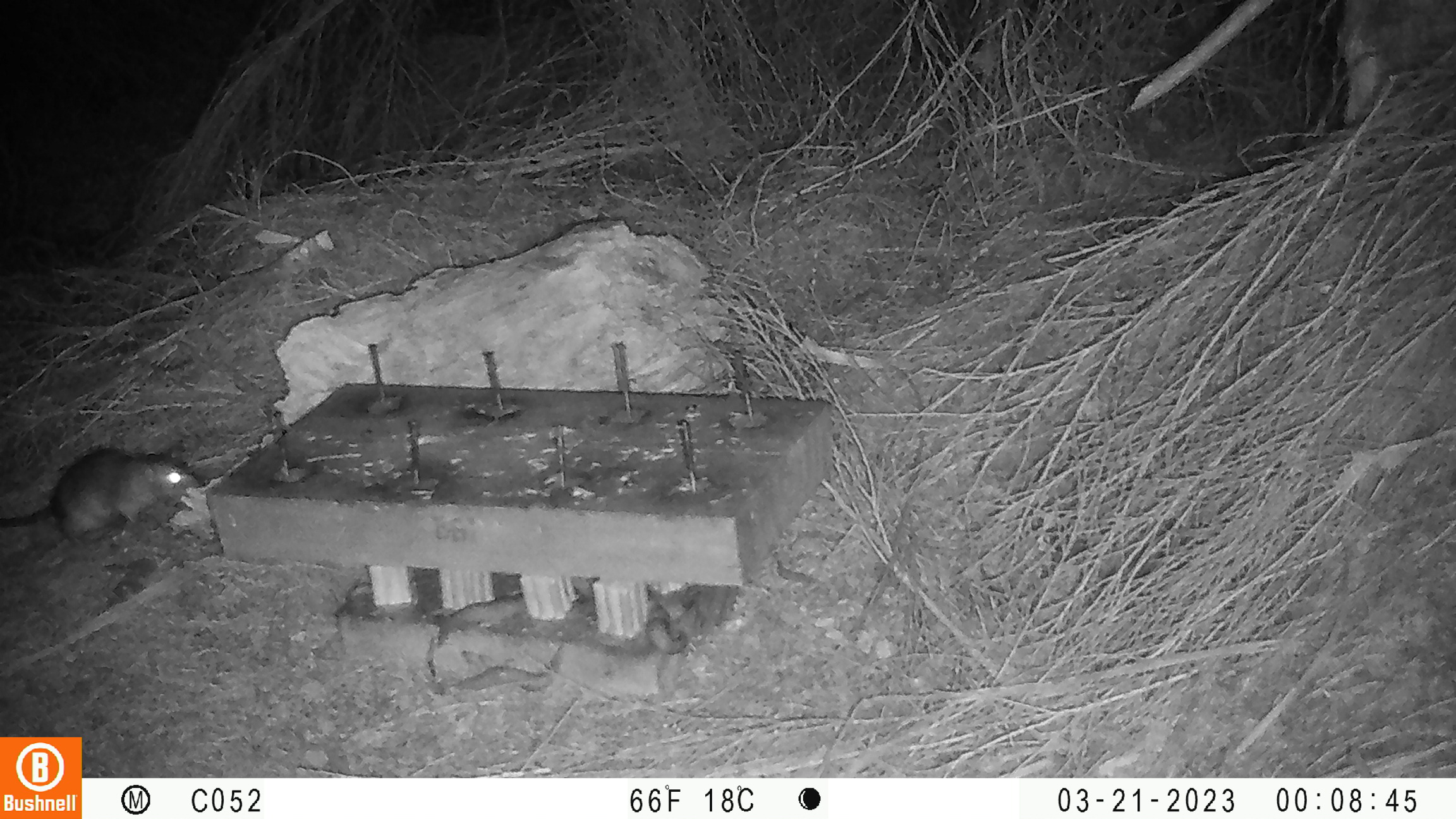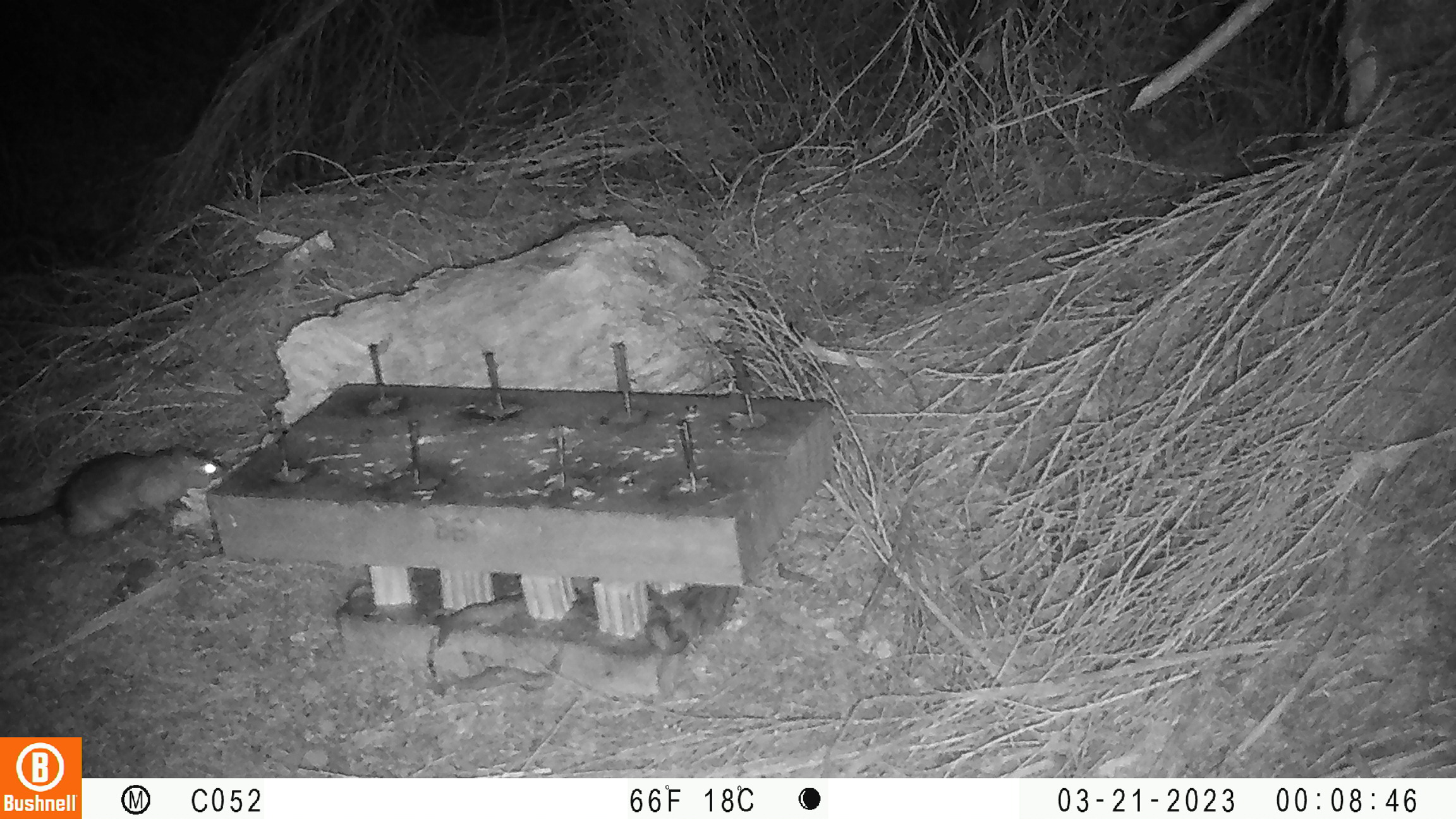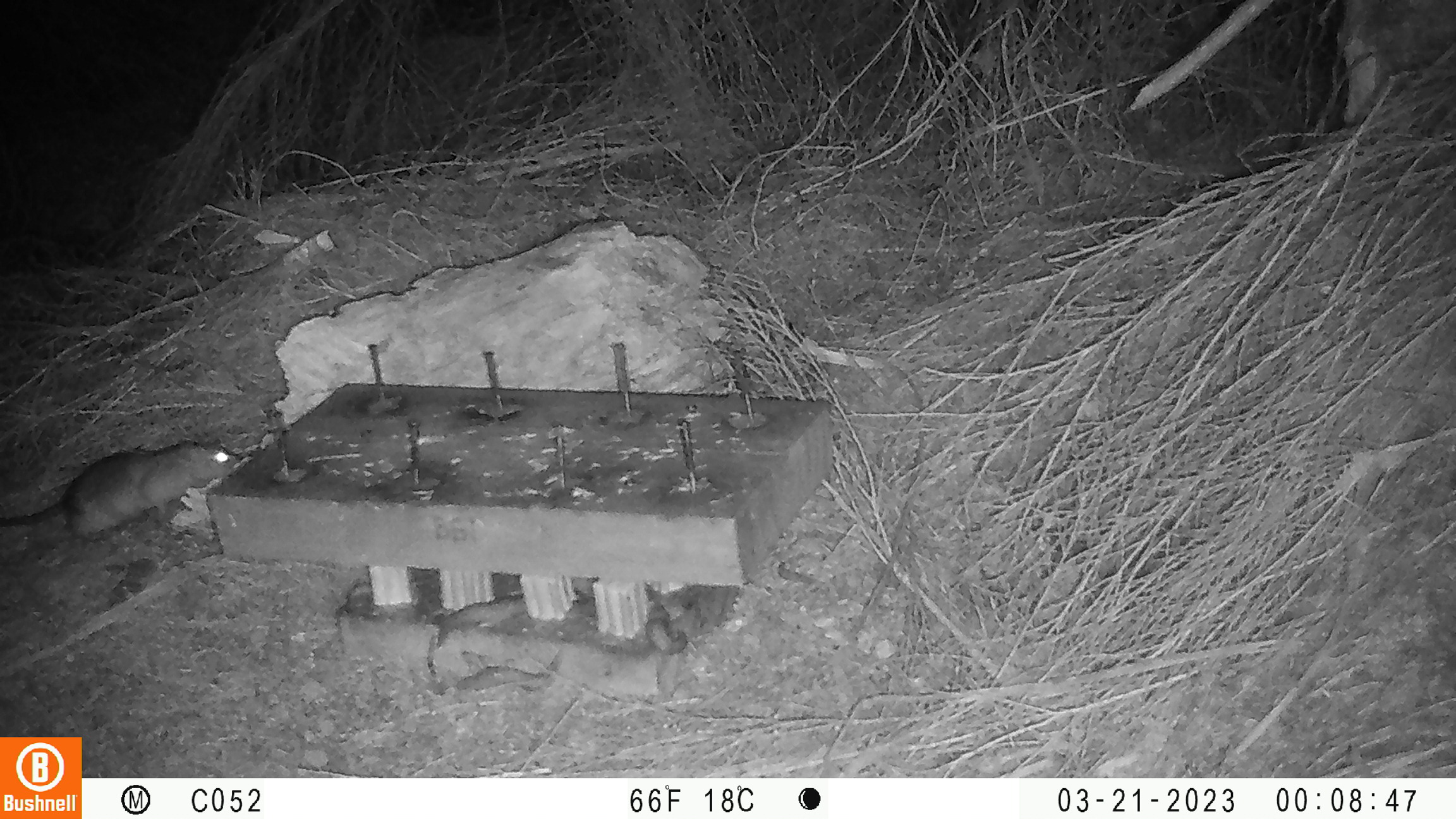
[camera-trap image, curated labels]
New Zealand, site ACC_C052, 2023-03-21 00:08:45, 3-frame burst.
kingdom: Animalia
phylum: Chordata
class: Mammalia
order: Rodentia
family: Muridae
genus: Rattus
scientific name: Rattus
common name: rat